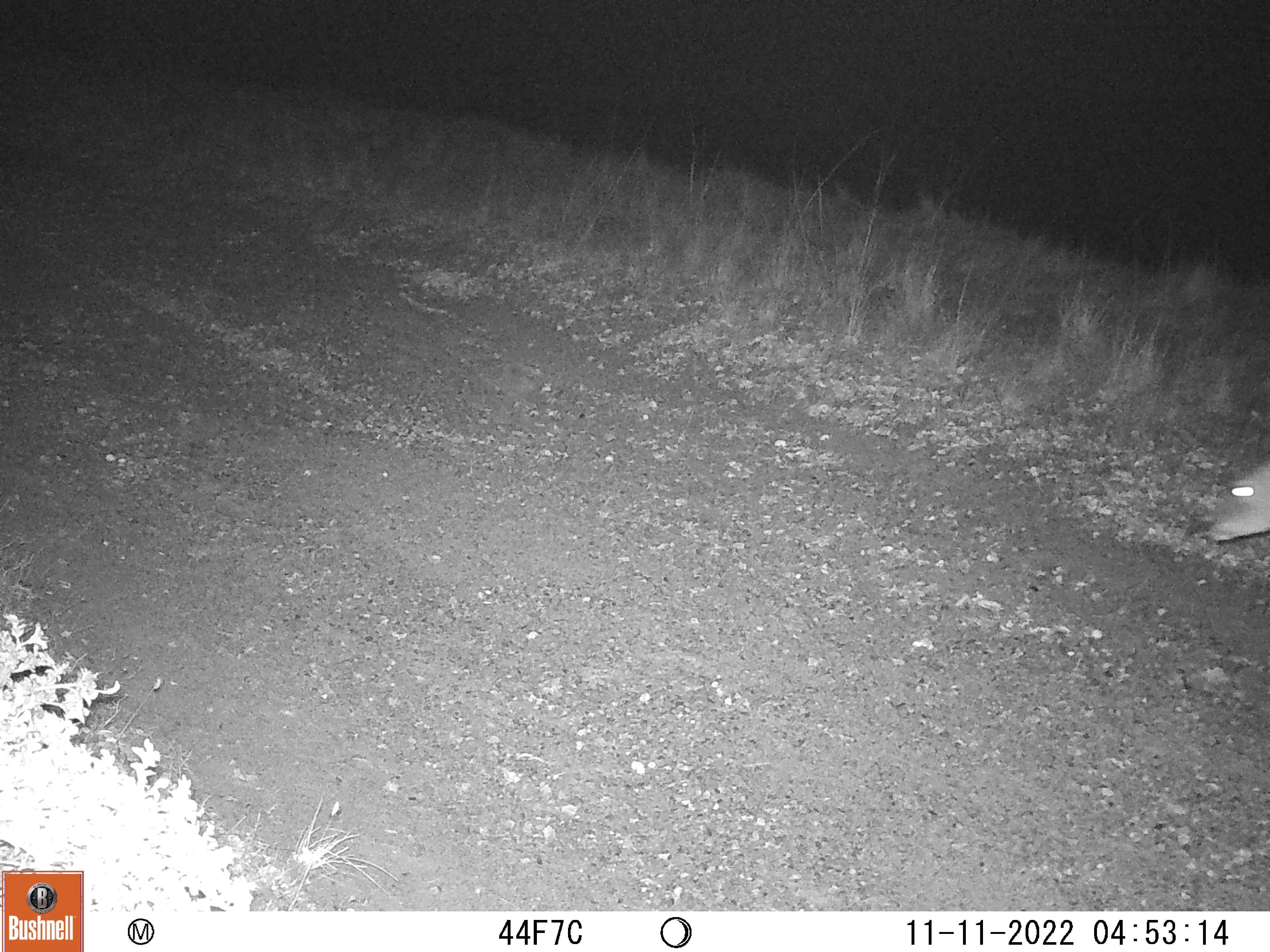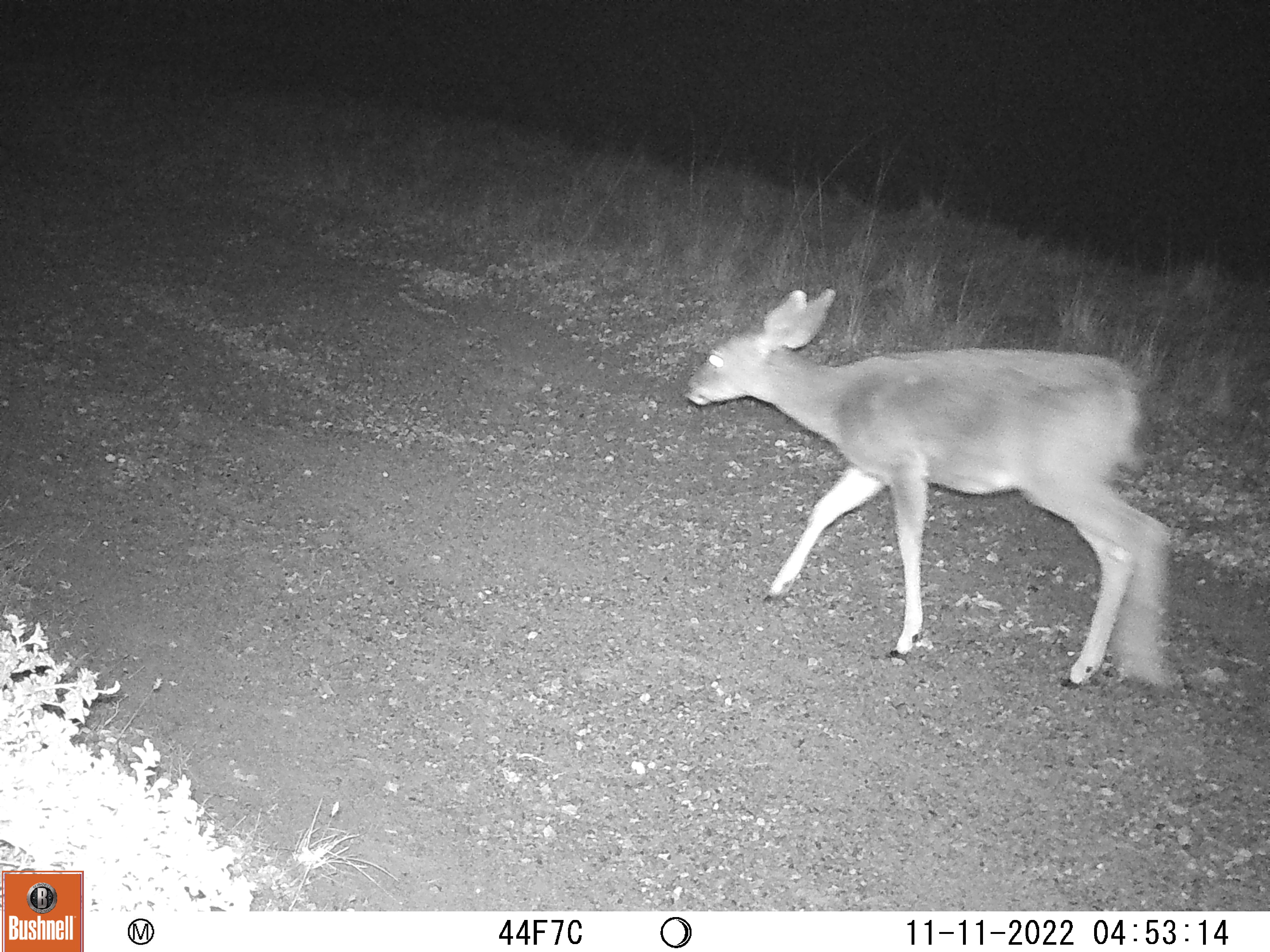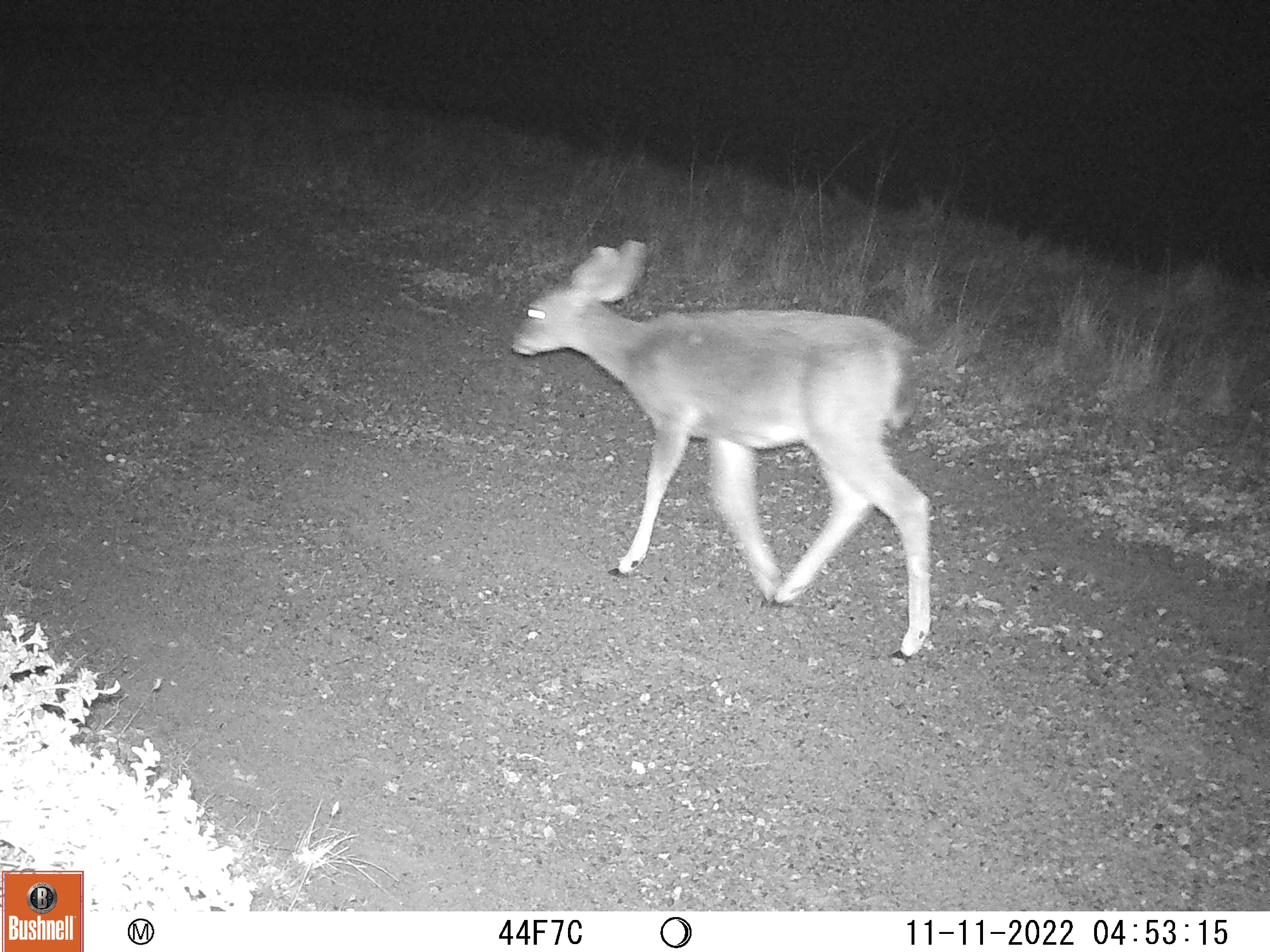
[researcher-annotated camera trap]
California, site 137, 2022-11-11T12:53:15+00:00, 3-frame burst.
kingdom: Animalia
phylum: Chordata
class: Mammalia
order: Artiodactyla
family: Cervidae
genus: Odocoileus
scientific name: Odocoileus hemionus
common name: mule deer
Mule deer (Odocoileus hemionus).